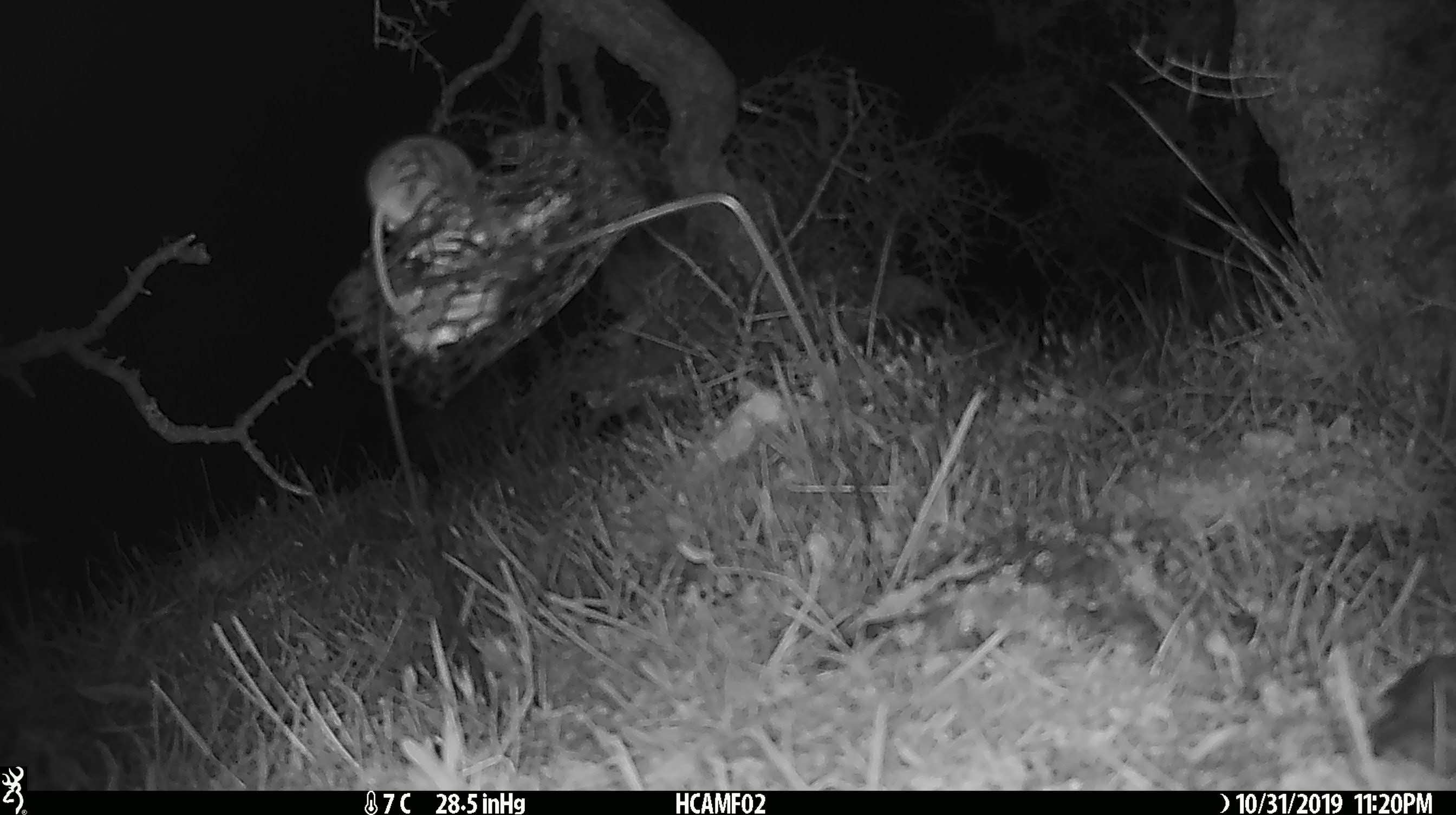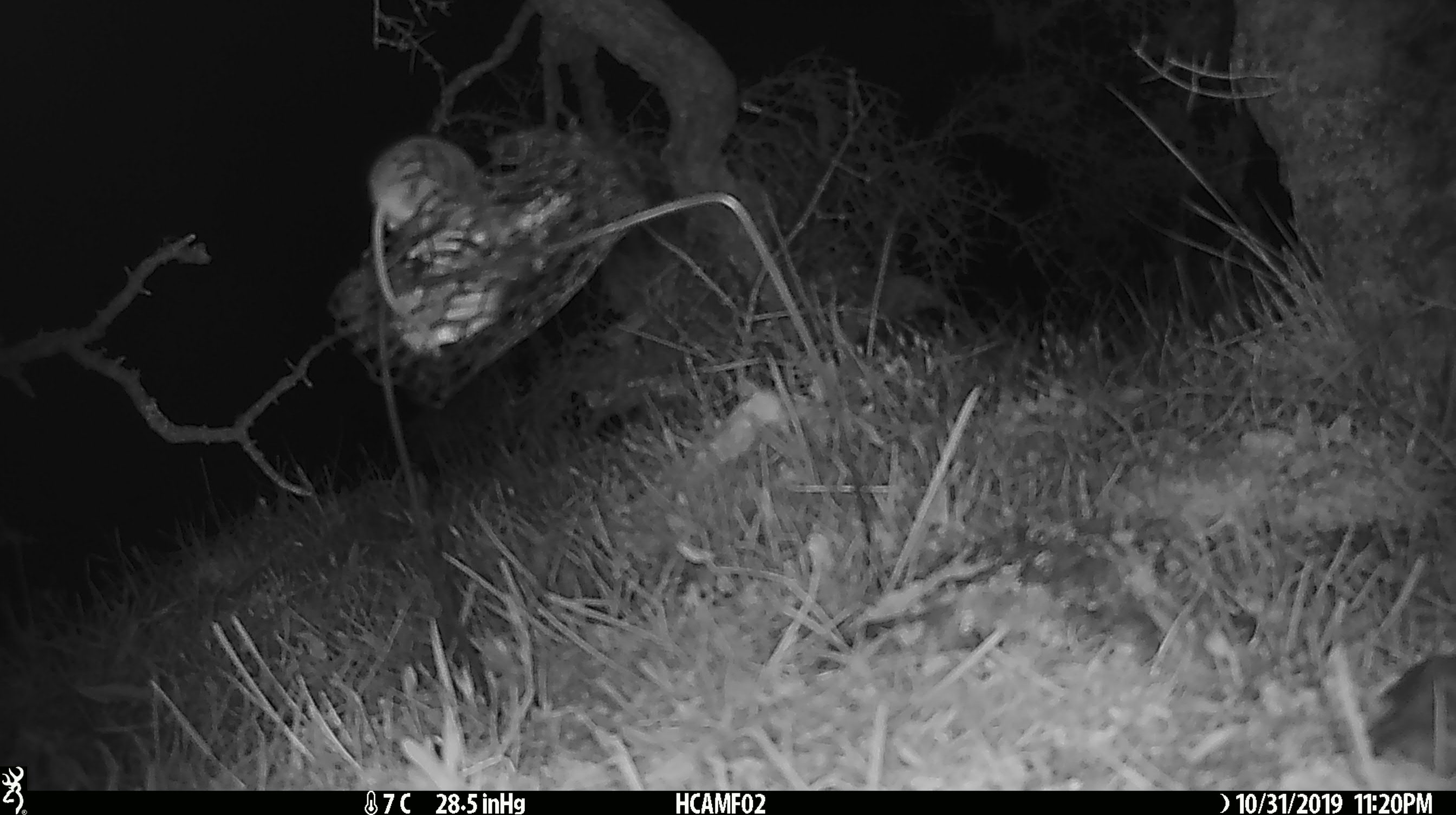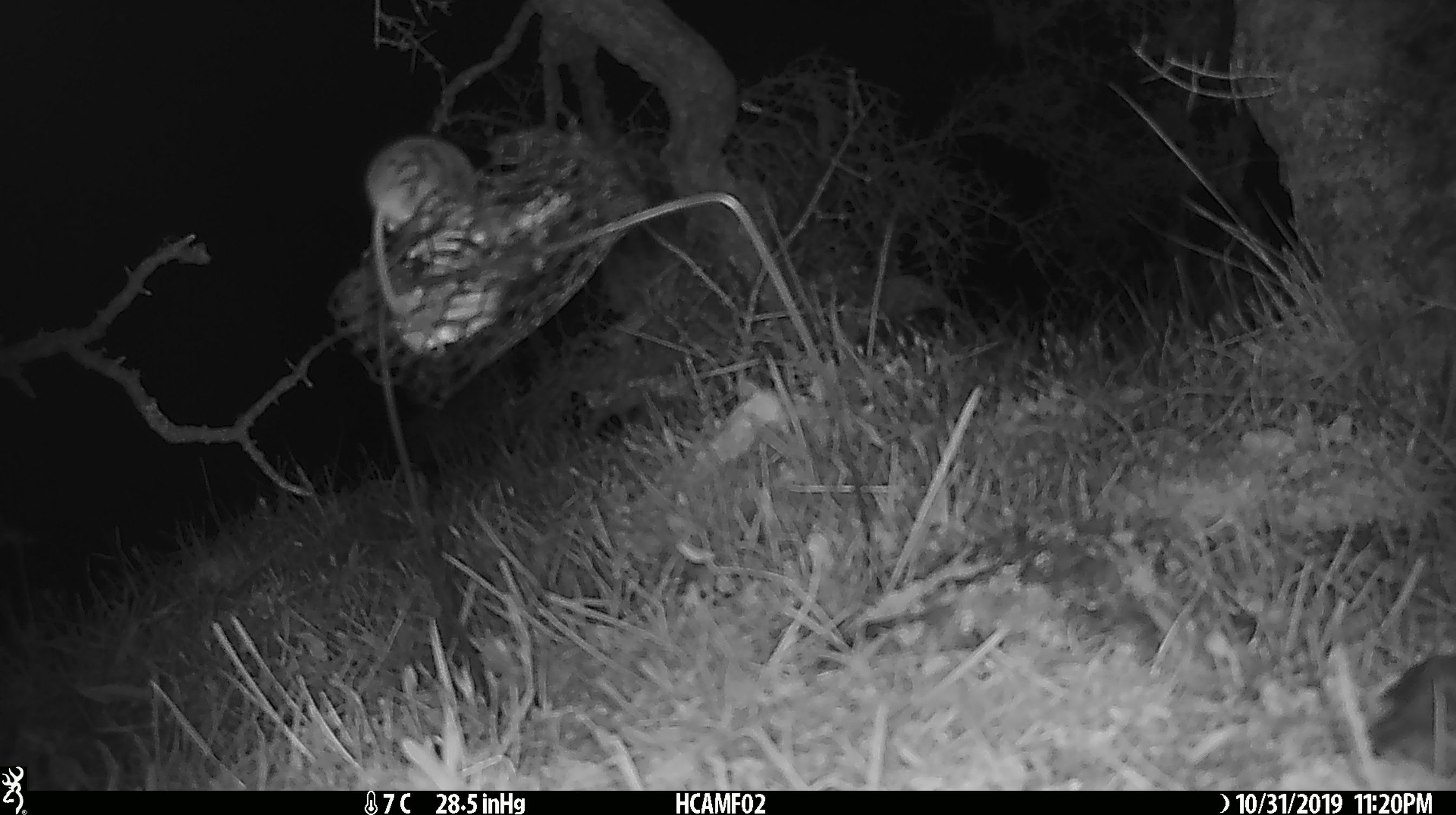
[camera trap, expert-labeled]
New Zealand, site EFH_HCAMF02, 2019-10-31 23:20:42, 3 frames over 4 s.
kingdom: Animalia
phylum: Chordata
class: Mammalia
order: Rodentia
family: Muridae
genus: Mus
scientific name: Mus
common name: mouse